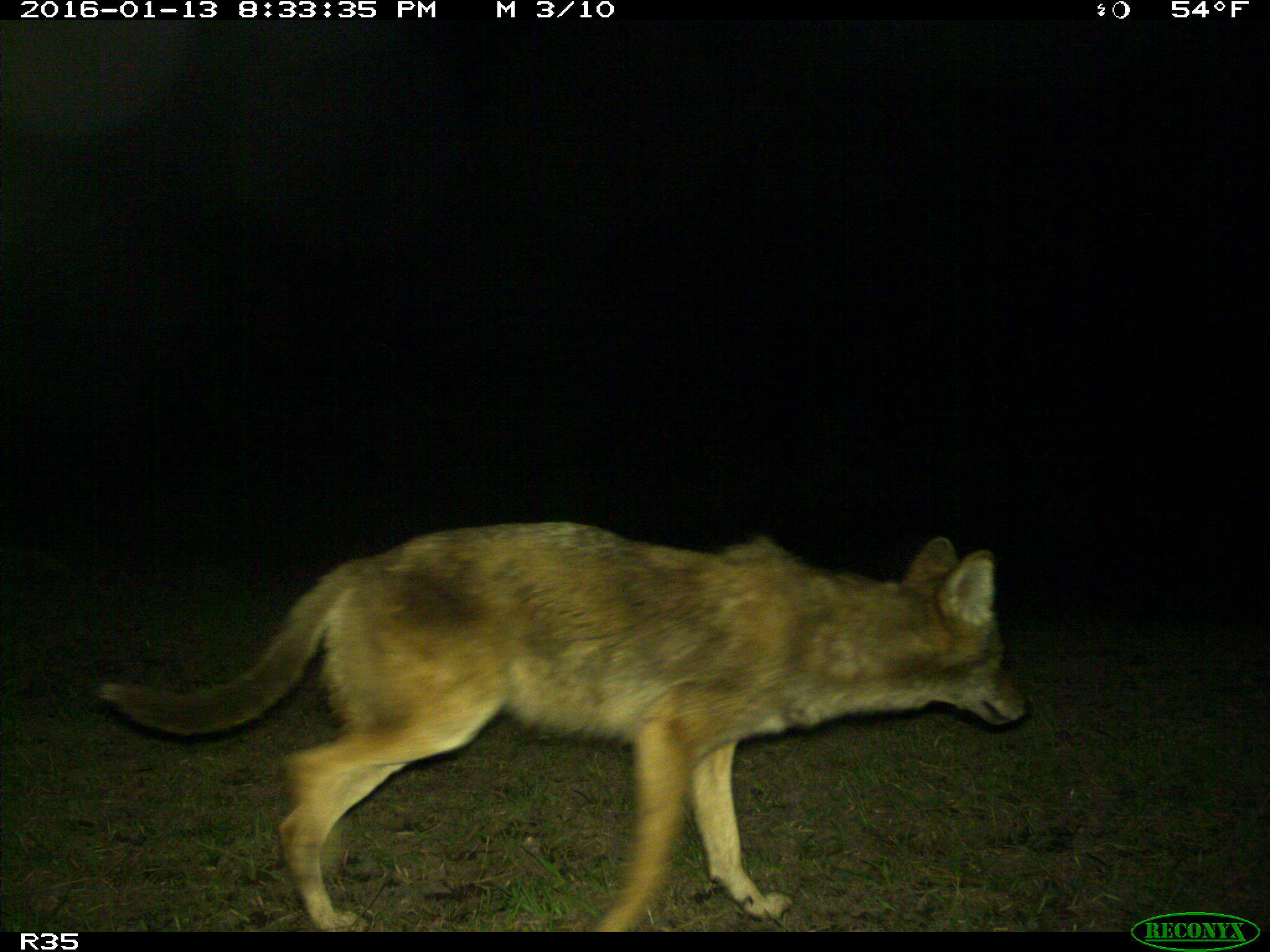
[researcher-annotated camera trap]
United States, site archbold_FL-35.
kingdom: Animalia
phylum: Chordata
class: Mammalia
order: Carnivora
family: Canidae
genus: Canis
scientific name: Canis latrans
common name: coyote